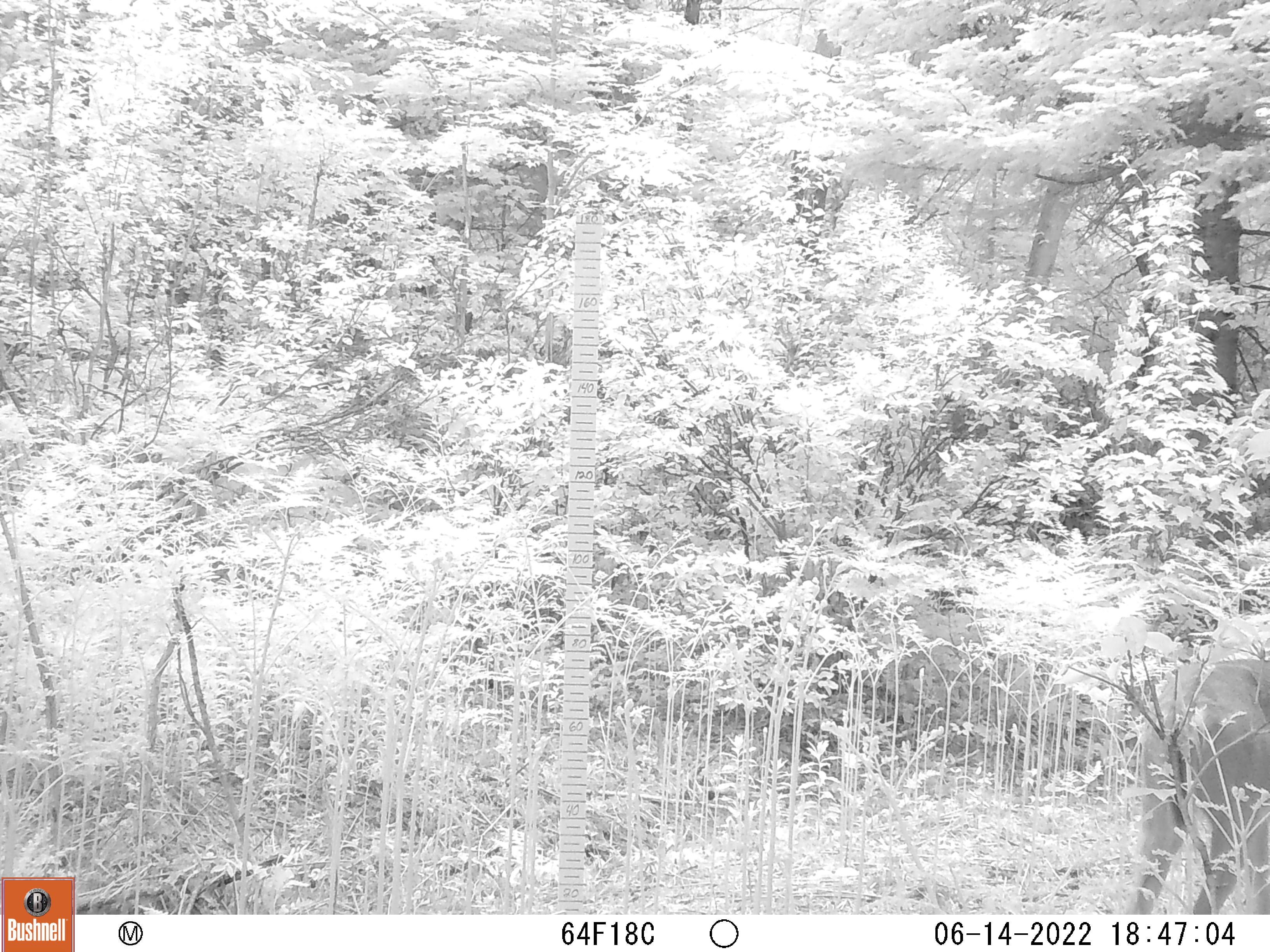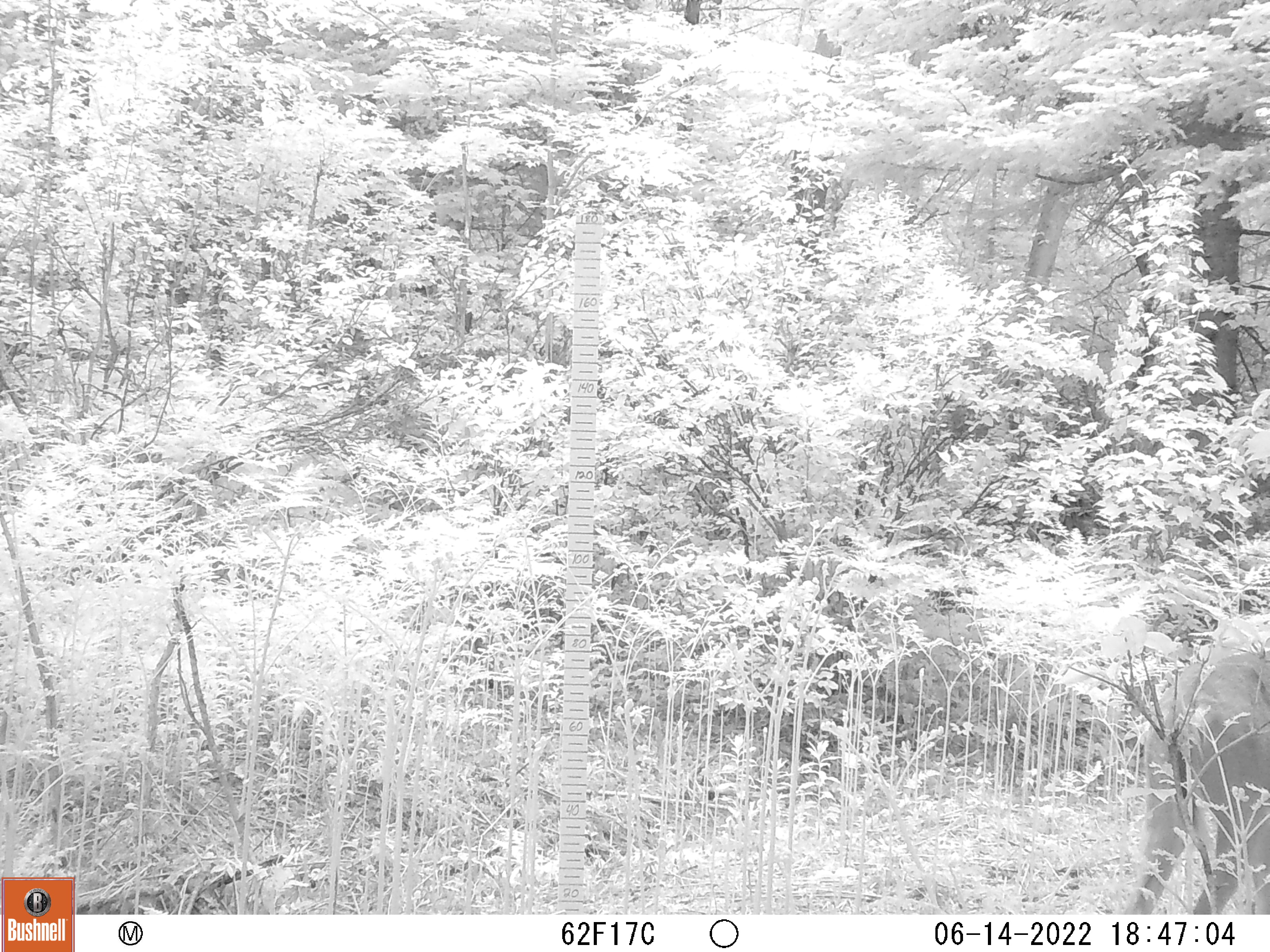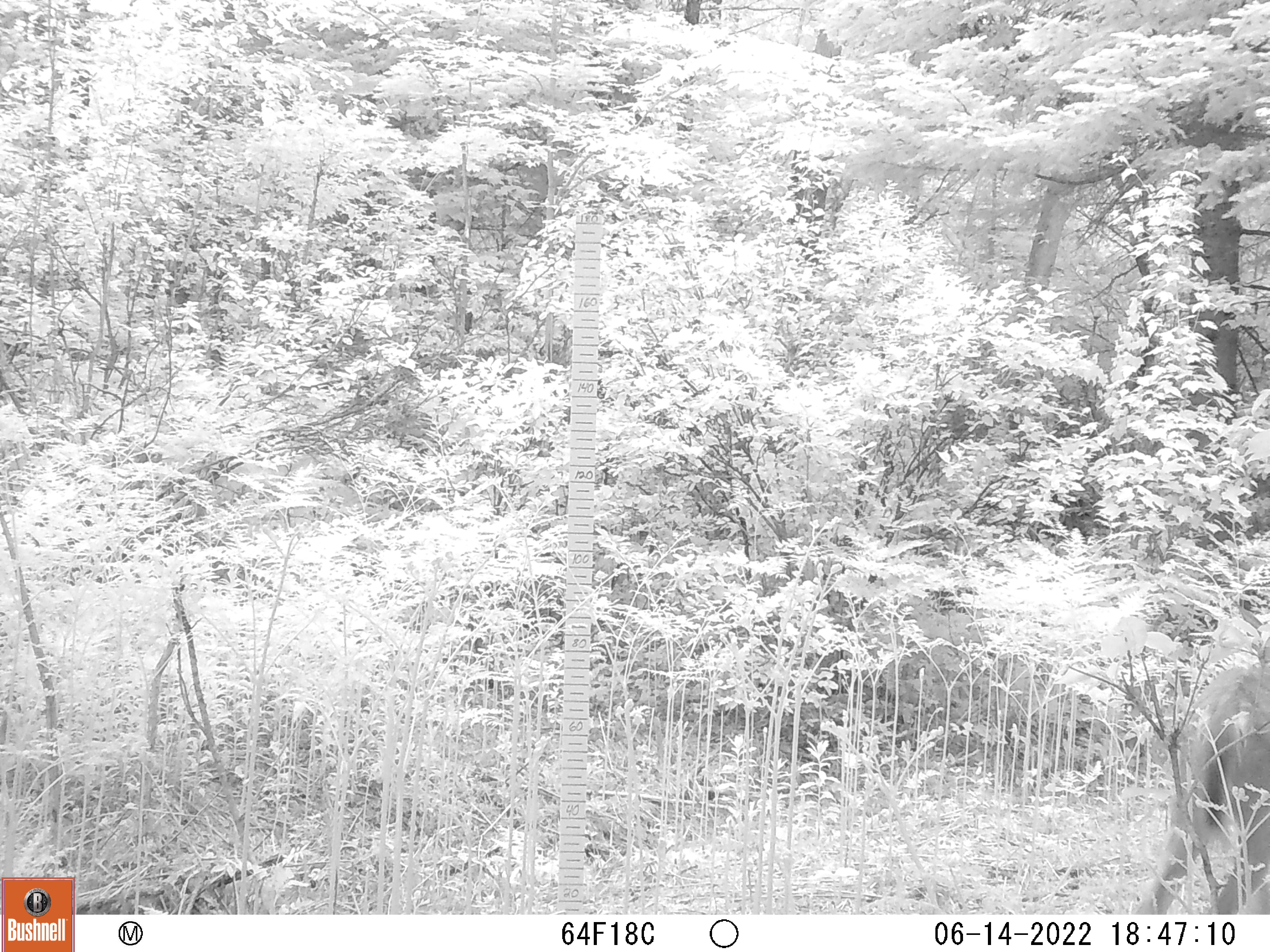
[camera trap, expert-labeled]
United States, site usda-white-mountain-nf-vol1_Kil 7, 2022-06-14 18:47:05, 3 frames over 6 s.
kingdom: Animalia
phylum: Chordata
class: Mammalia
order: Artiodactyla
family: Cervidae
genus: Odocoileus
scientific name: Odocoileus virginianus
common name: white-tailed deer